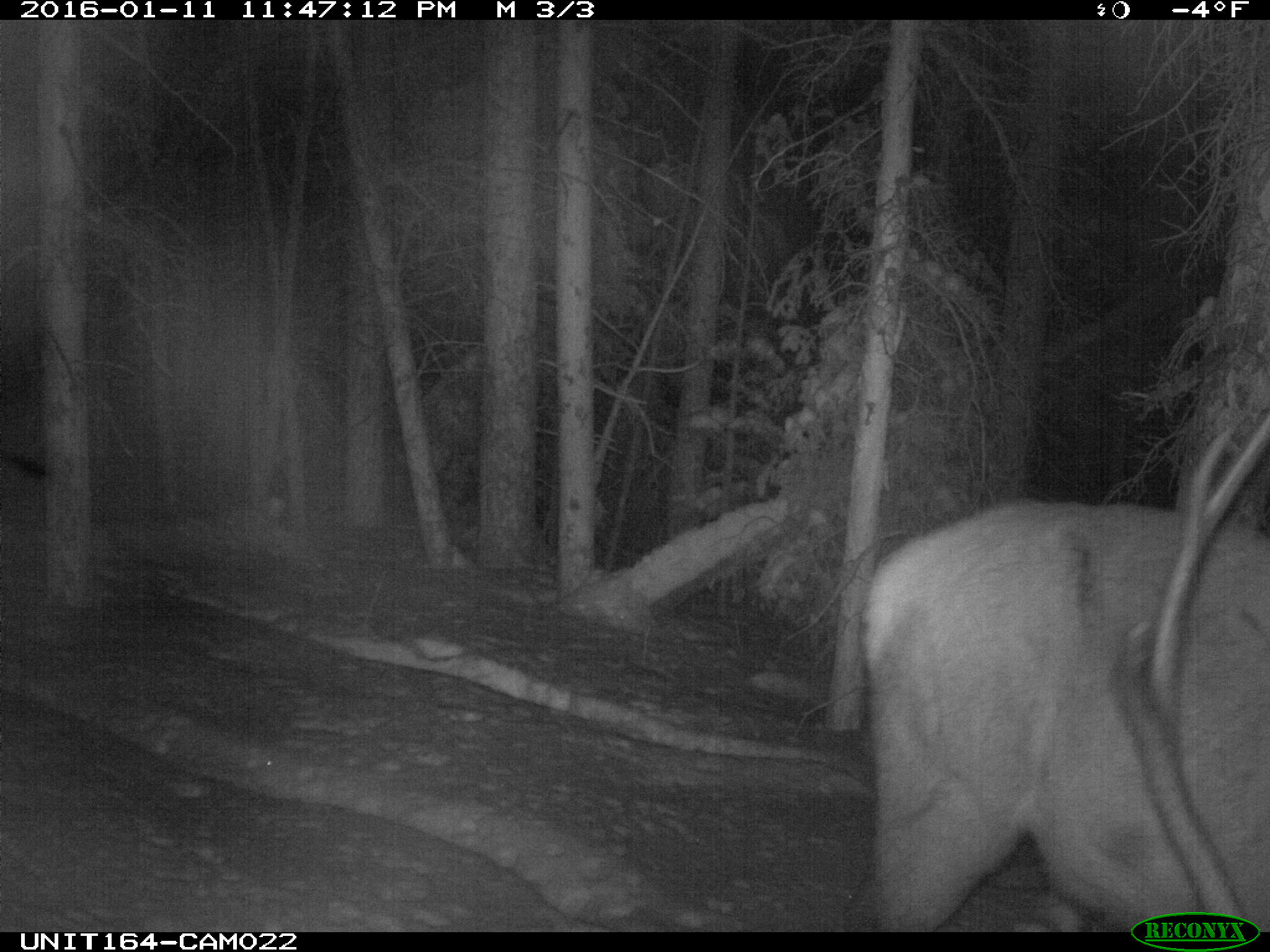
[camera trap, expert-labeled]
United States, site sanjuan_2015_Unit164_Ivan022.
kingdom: Animalia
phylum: Chordata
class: Mammalia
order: Artiodactyla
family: Cervidae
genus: Cervus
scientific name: Cervus elaphus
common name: red deer